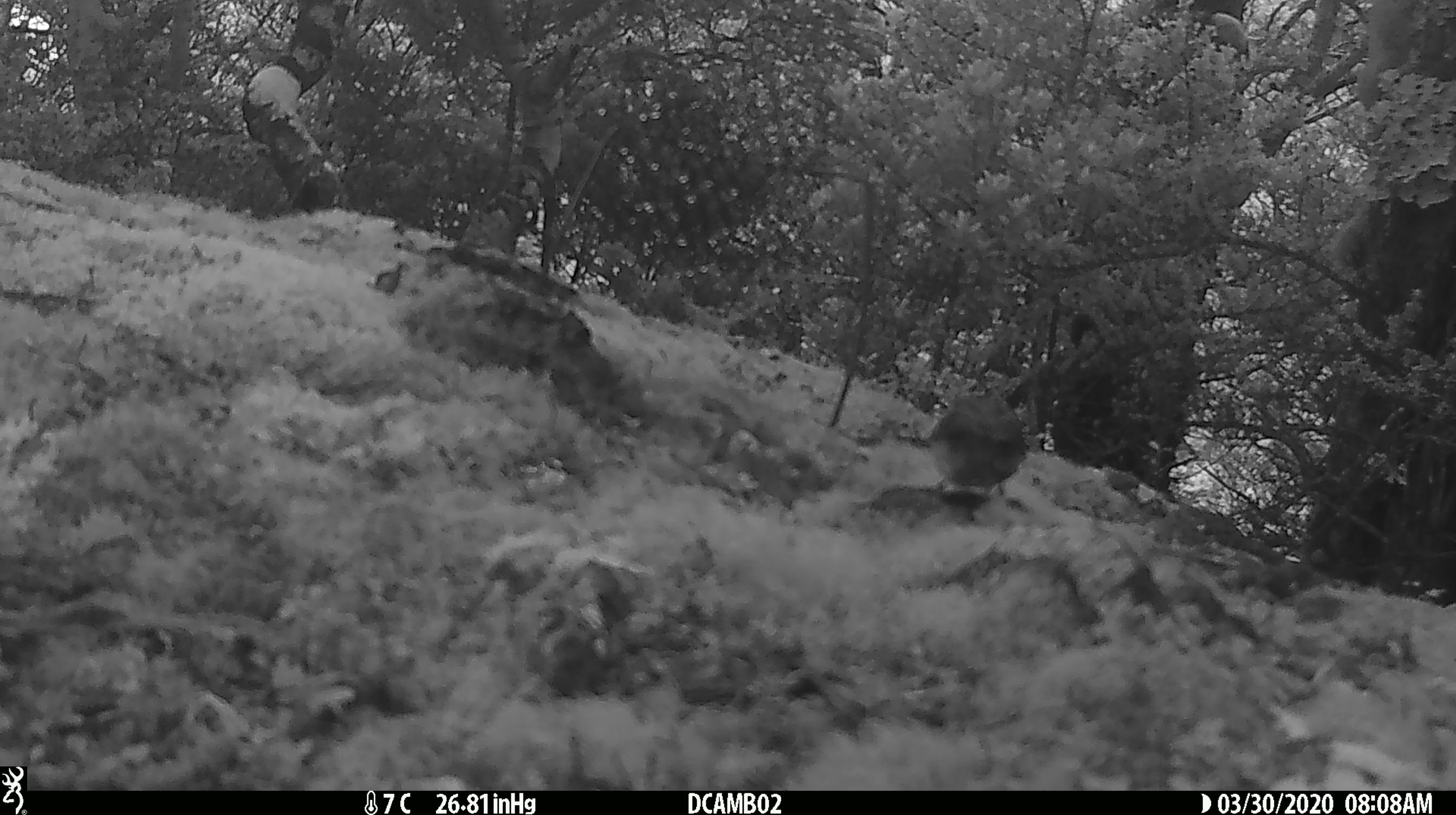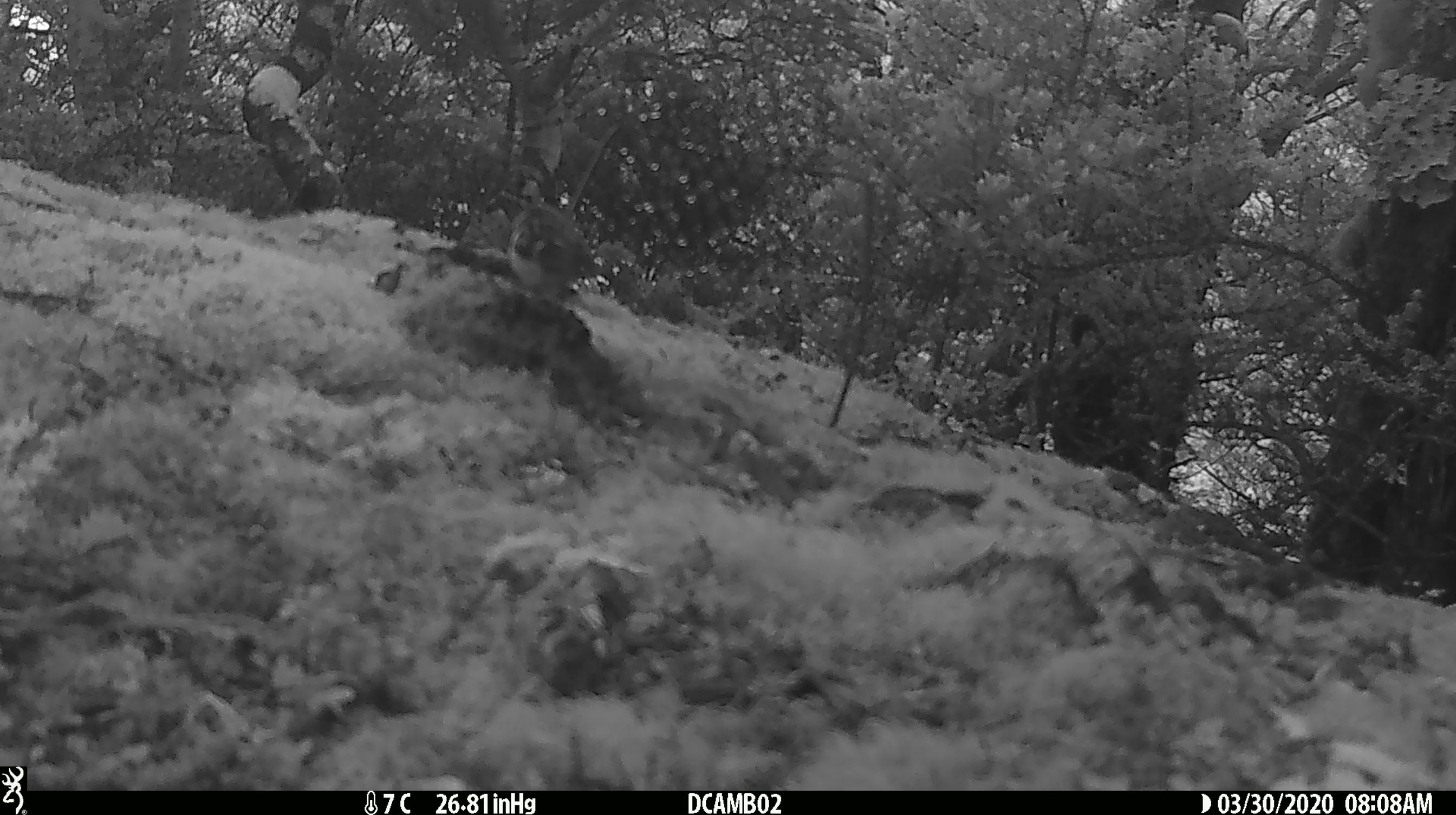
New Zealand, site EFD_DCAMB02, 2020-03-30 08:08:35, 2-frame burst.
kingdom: Animalia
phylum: Chordata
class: Aves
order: Passeriformes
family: Acanthisittidae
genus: Acanthisitta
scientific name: Acanthisitta chloris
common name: rifleman